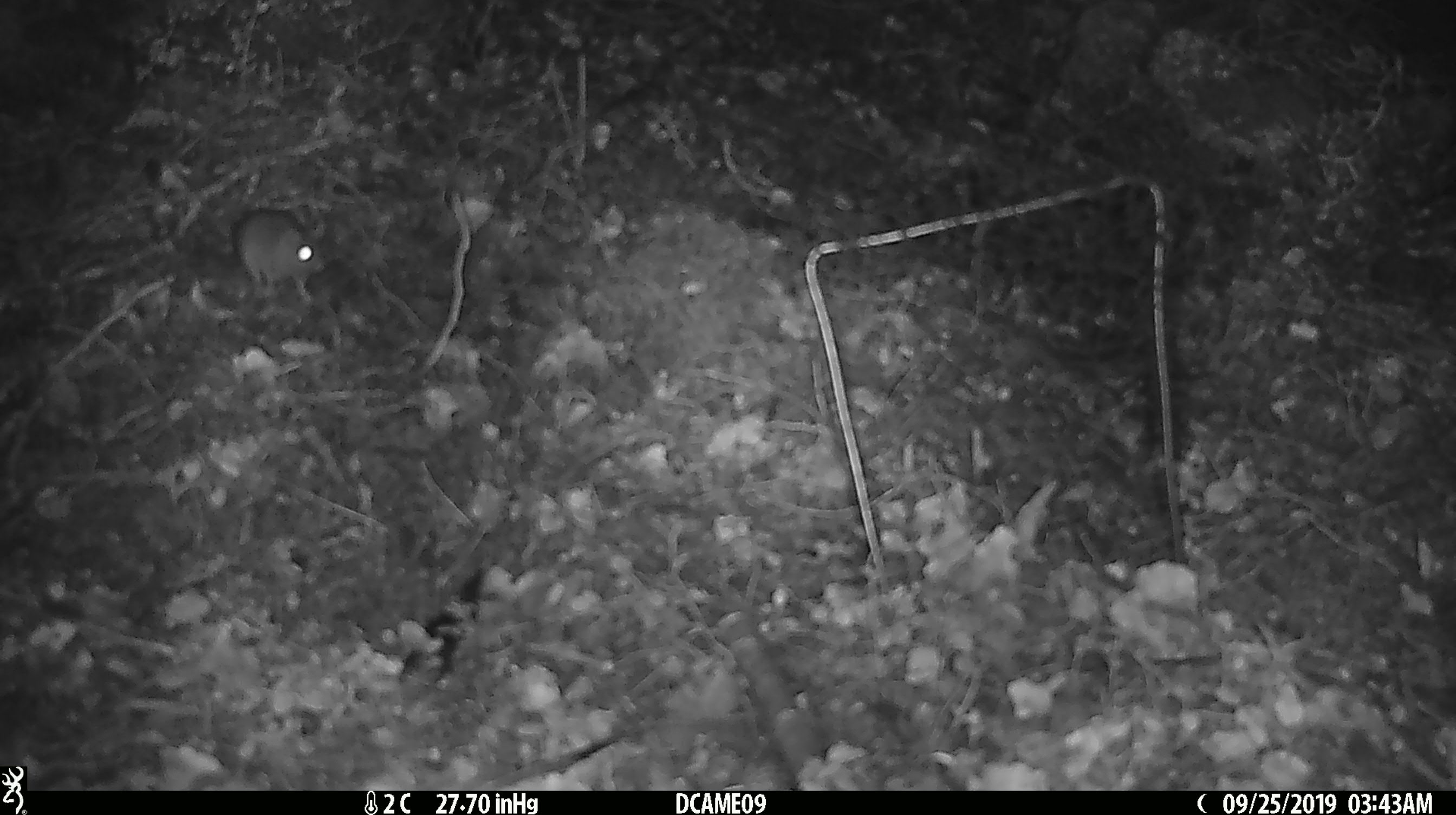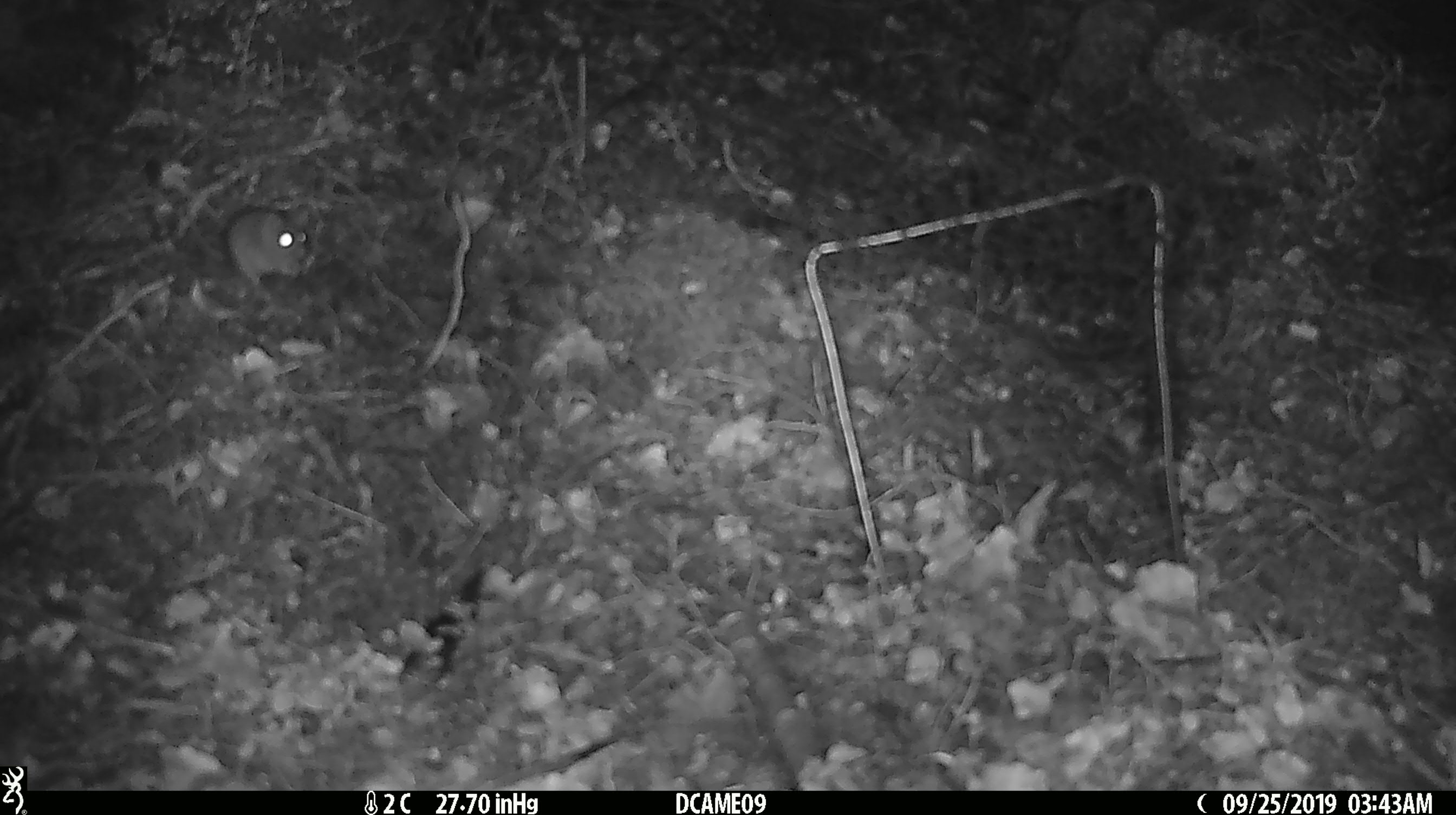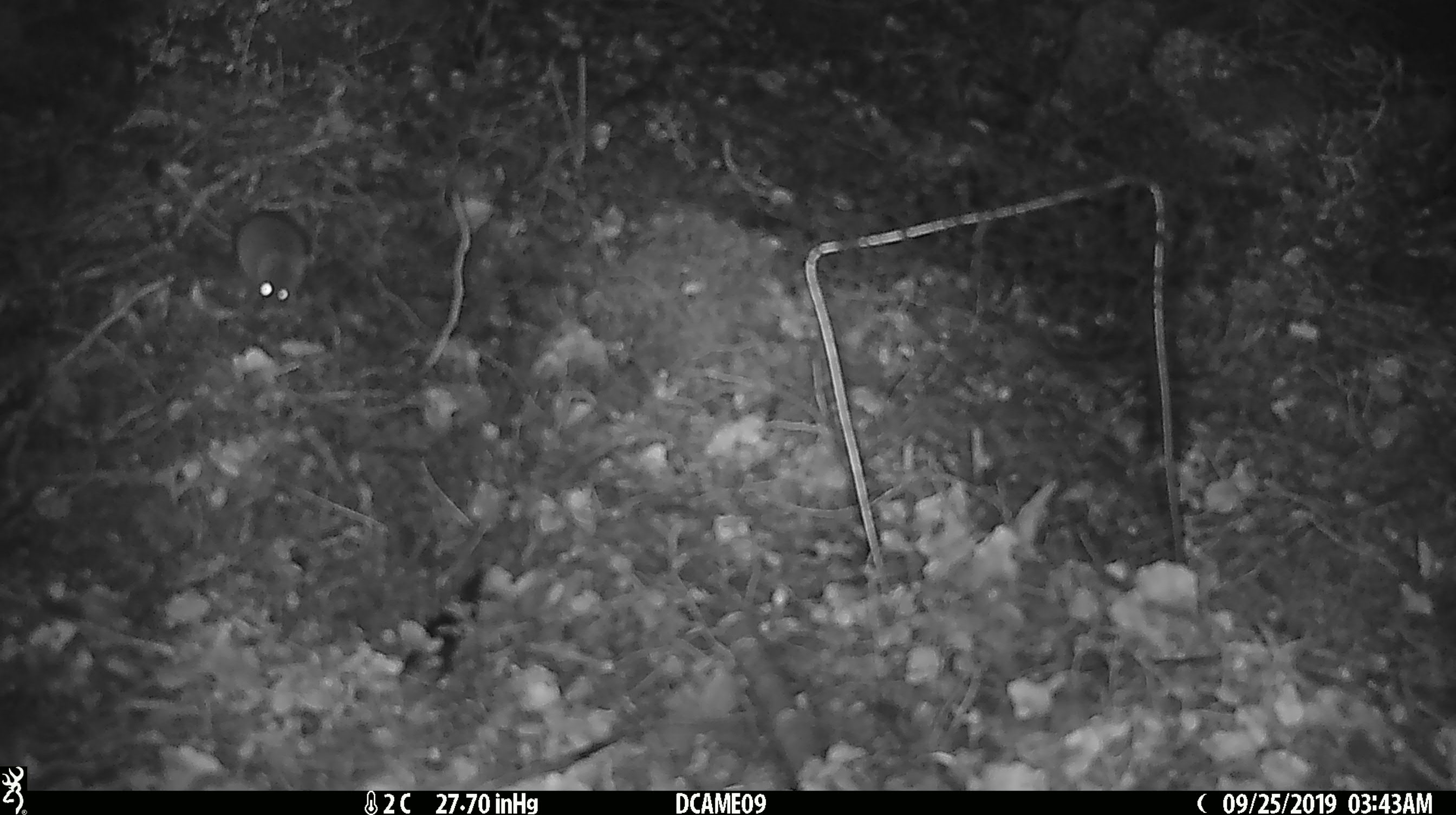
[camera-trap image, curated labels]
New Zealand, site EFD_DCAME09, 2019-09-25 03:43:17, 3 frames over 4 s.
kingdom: Animalia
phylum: Chordata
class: Mammalia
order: Rodentia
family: Muridae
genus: Mus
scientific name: Mus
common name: mouse